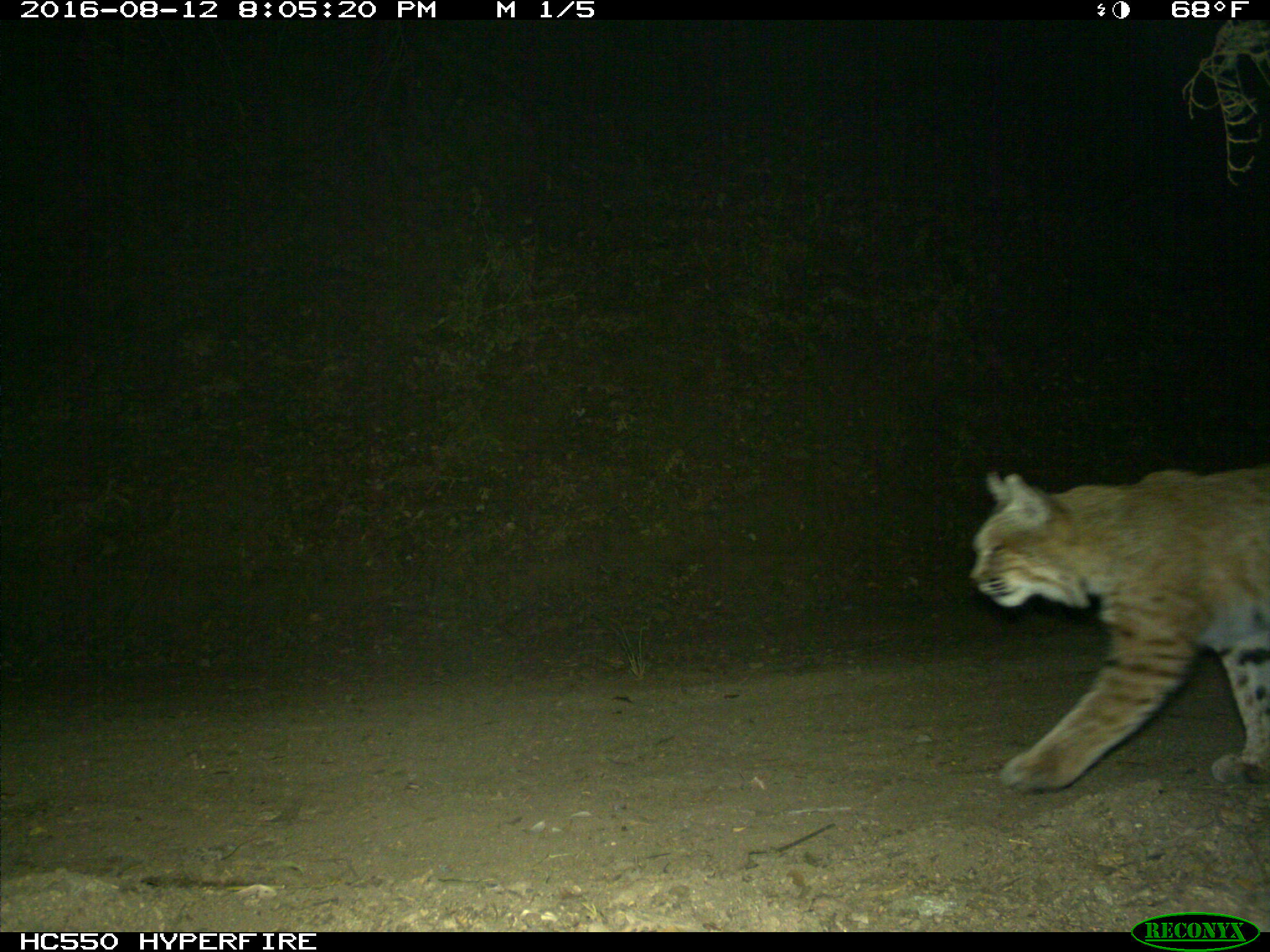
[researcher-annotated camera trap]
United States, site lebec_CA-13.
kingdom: Animalia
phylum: Chordata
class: Mammalia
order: Carnivora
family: Felidae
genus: Lynx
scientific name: Lynx rufus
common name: bobcat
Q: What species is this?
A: Lynx rufus (bobcat).